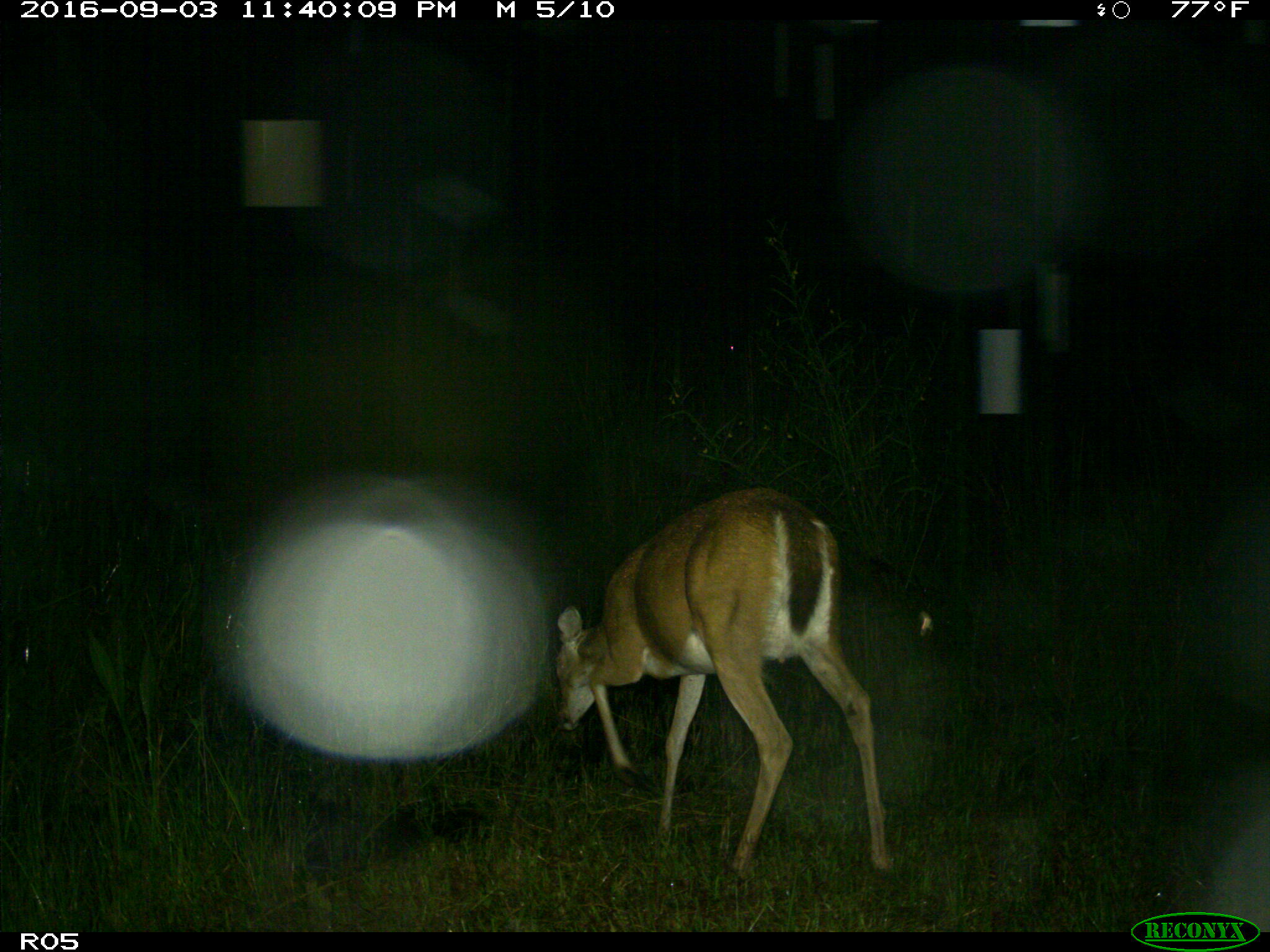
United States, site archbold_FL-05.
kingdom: Animalia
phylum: Chordata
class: Mammalia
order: Artiodactyla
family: Cervidae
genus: Odocoileus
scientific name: Odocoileus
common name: deer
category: unidentified deer